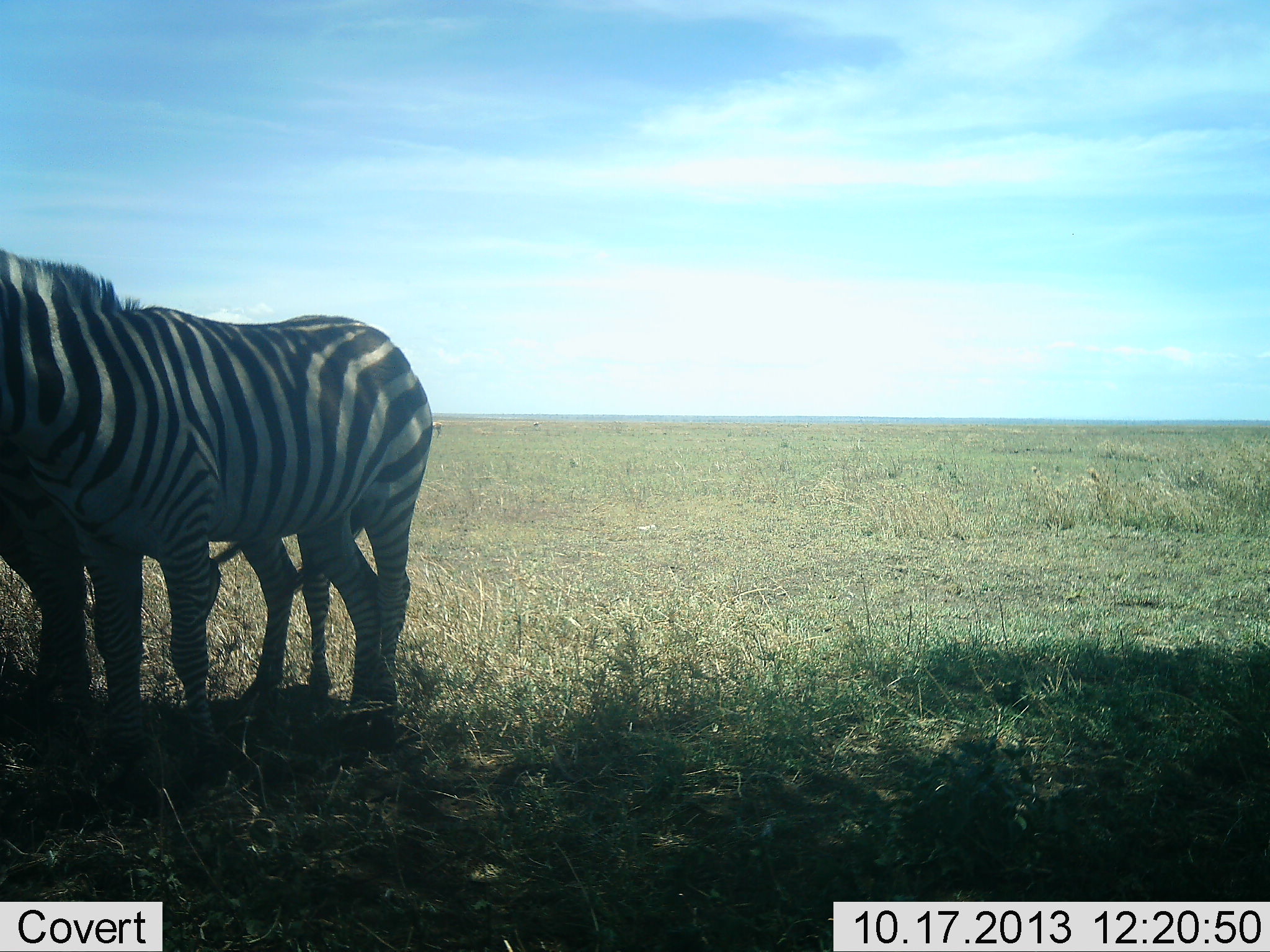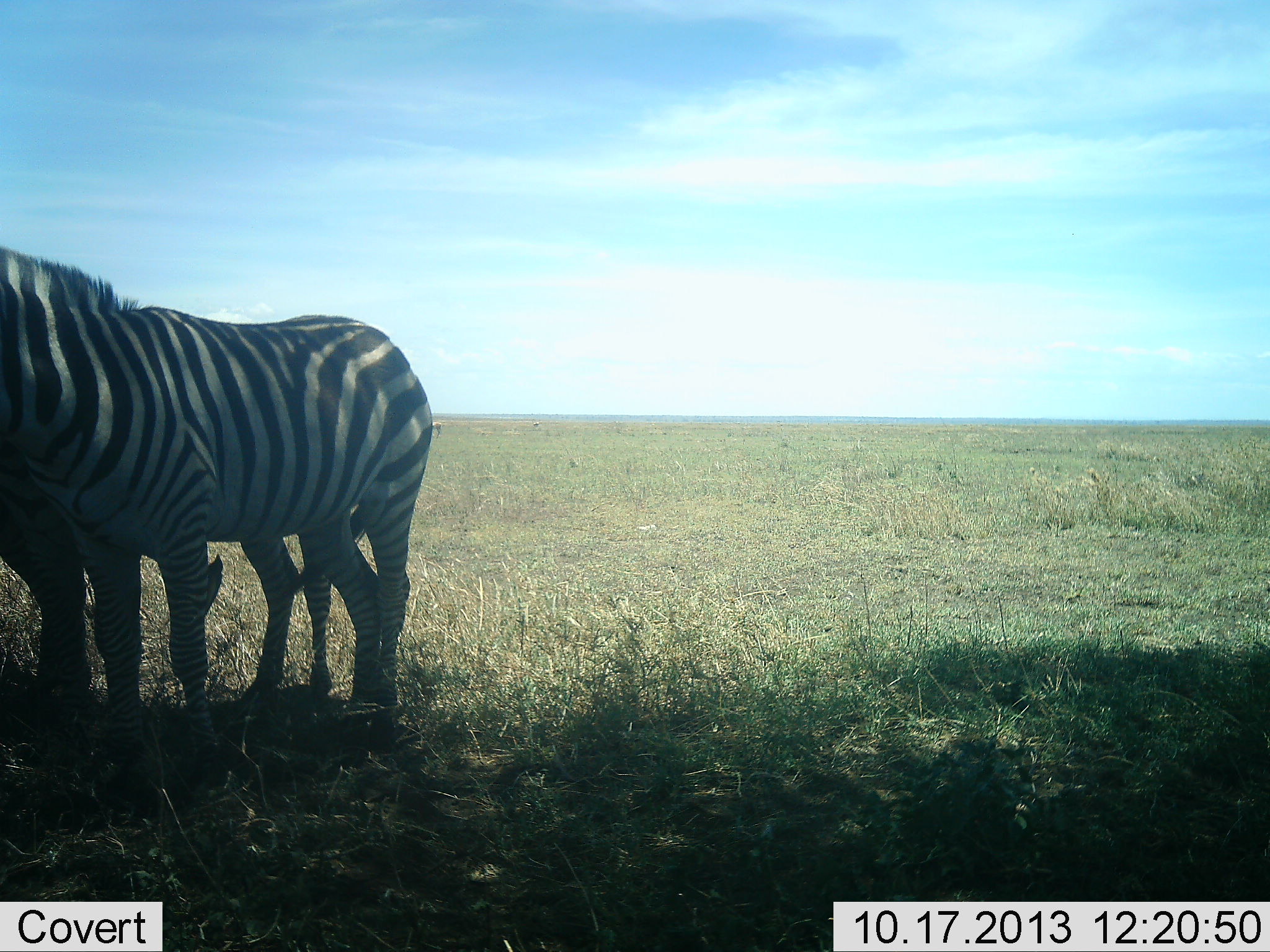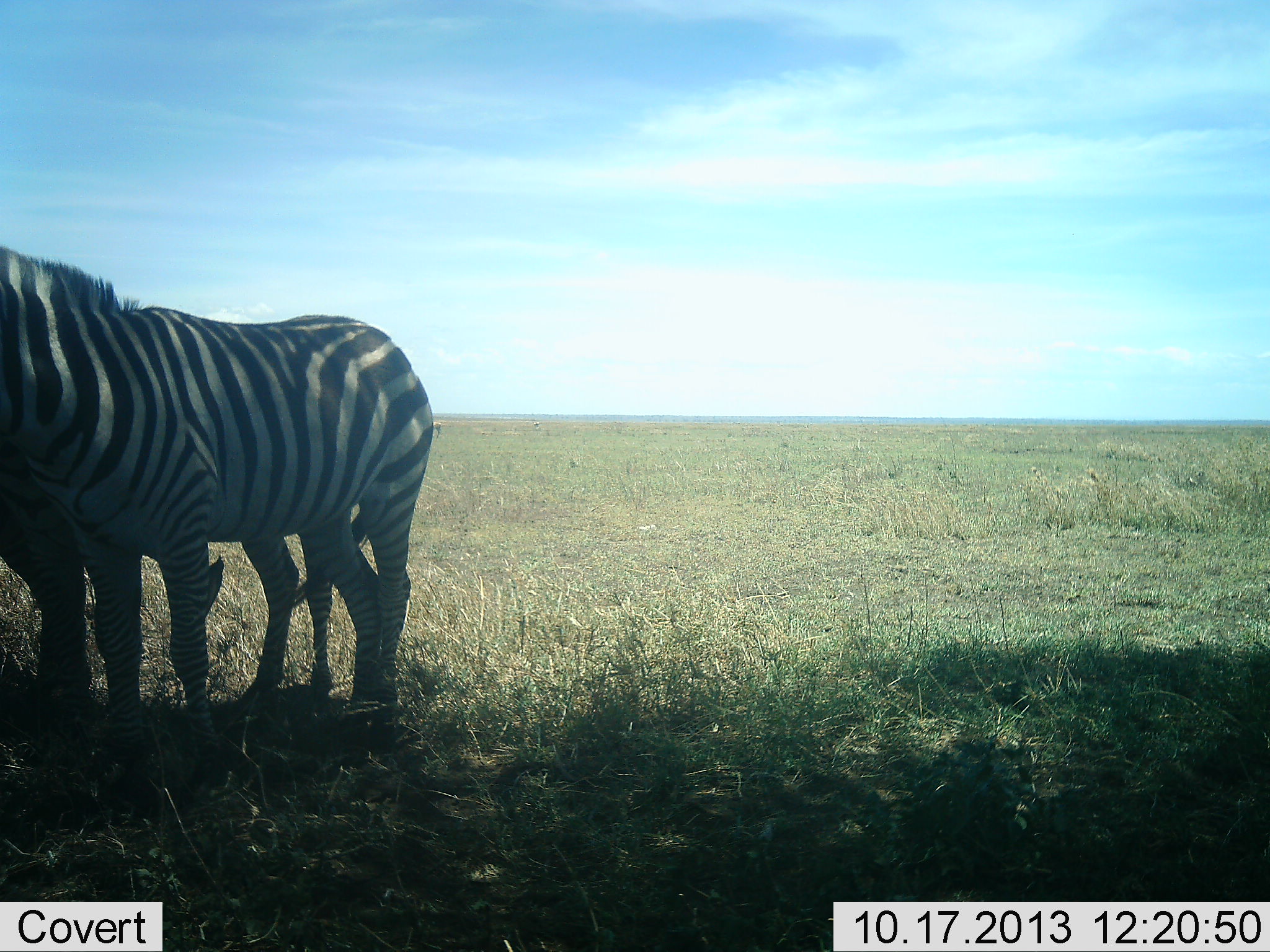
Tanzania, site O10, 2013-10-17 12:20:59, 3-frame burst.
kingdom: Animalia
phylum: Chordata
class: Mammalia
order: Perissodactyla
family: Equidae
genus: Equus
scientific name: Equus quagga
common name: plains zebra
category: zebra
Zebra (plains zebra) (Equus quagga), count 2. Behavior (volunteer vote fractions): standing 95%, resting 5%, moving 0%, interacting 8%. Young present (vote fraction): 0%. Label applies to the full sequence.